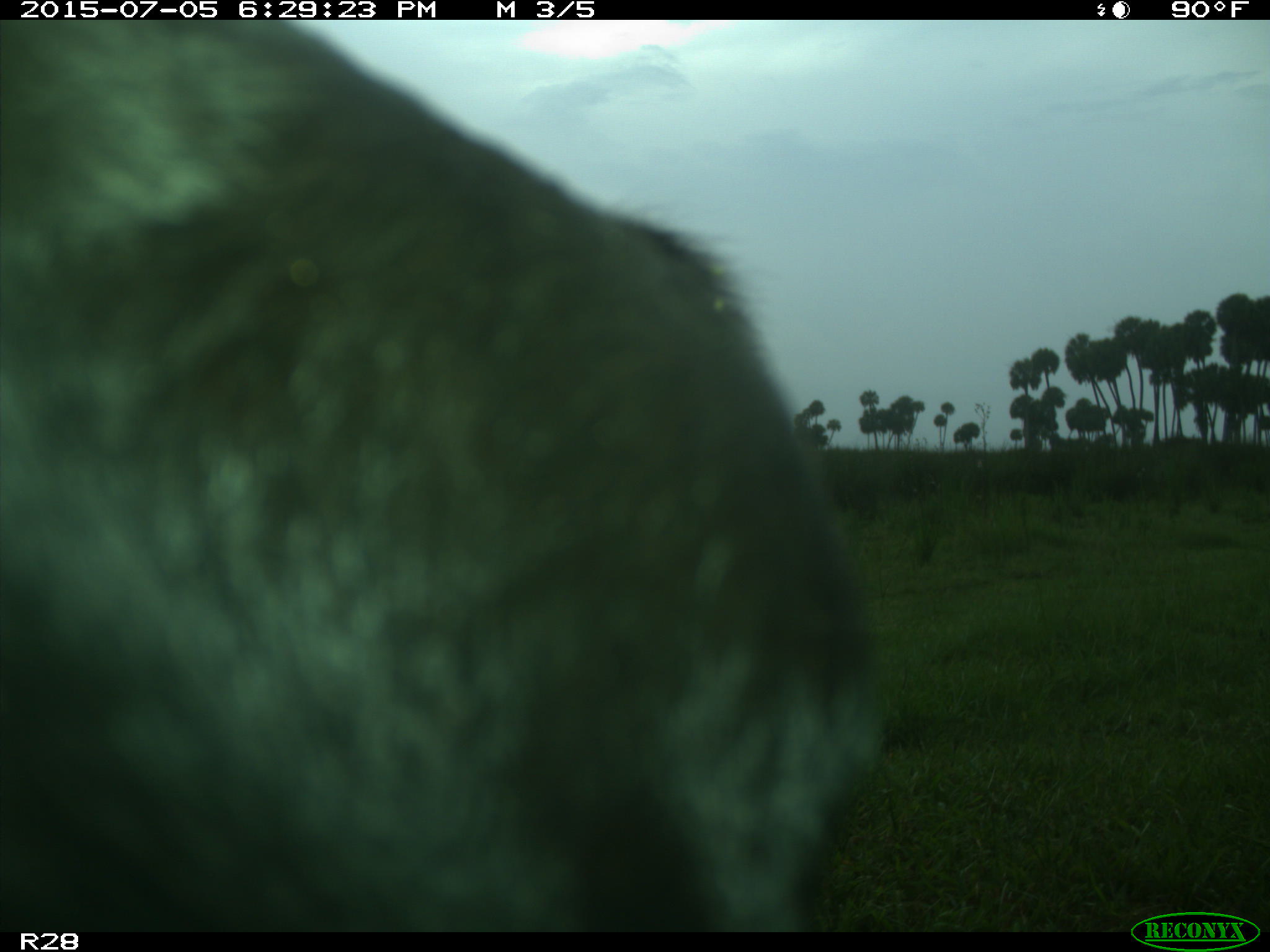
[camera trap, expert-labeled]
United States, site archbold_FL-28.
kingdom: Animalia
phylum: Chordata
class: Mammalia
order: Artiodactyla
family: Bovidae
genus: Bos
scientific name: Bos taurus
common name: domestic cow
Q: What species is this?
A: Bos taurus (domestic cow).